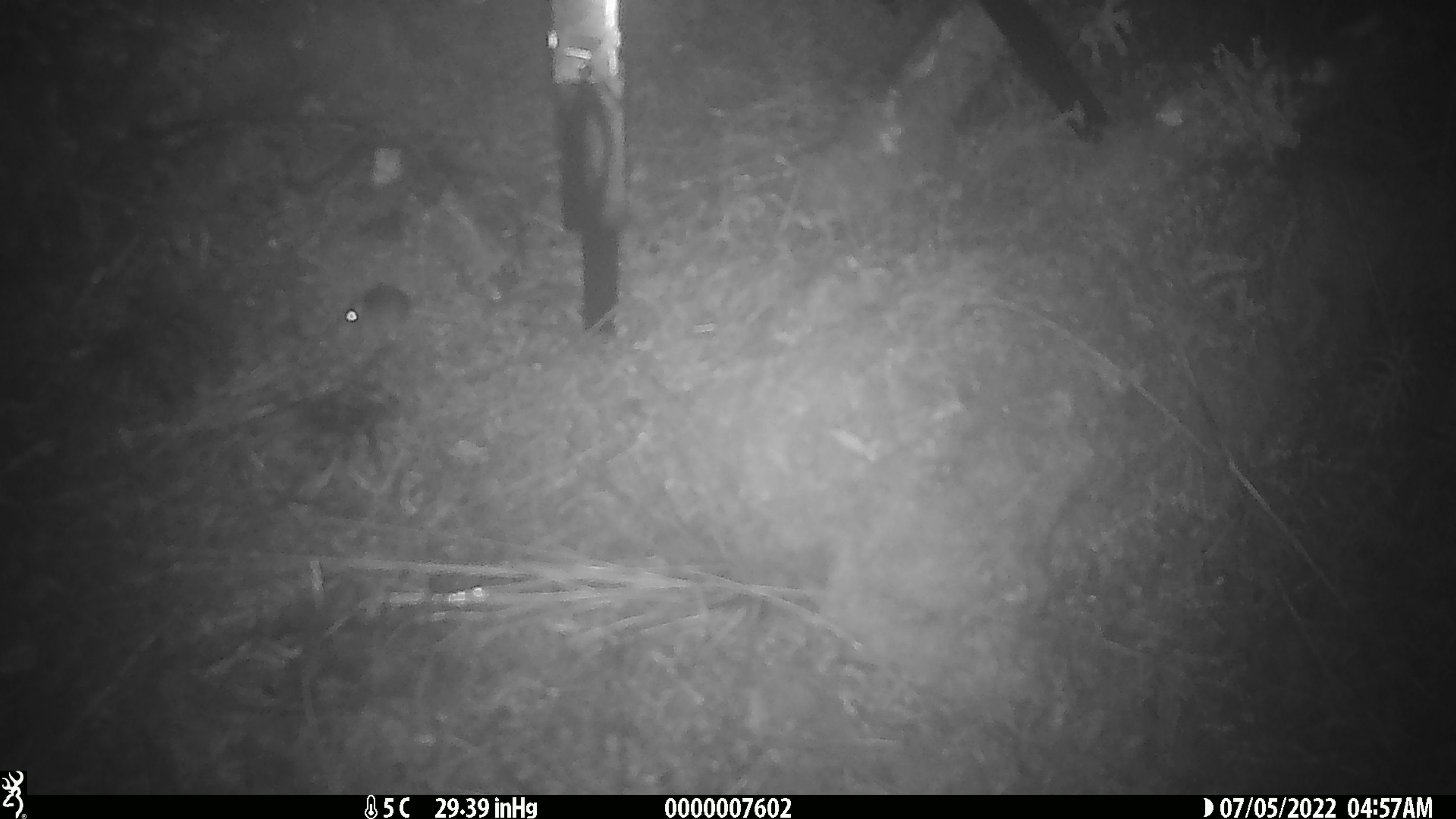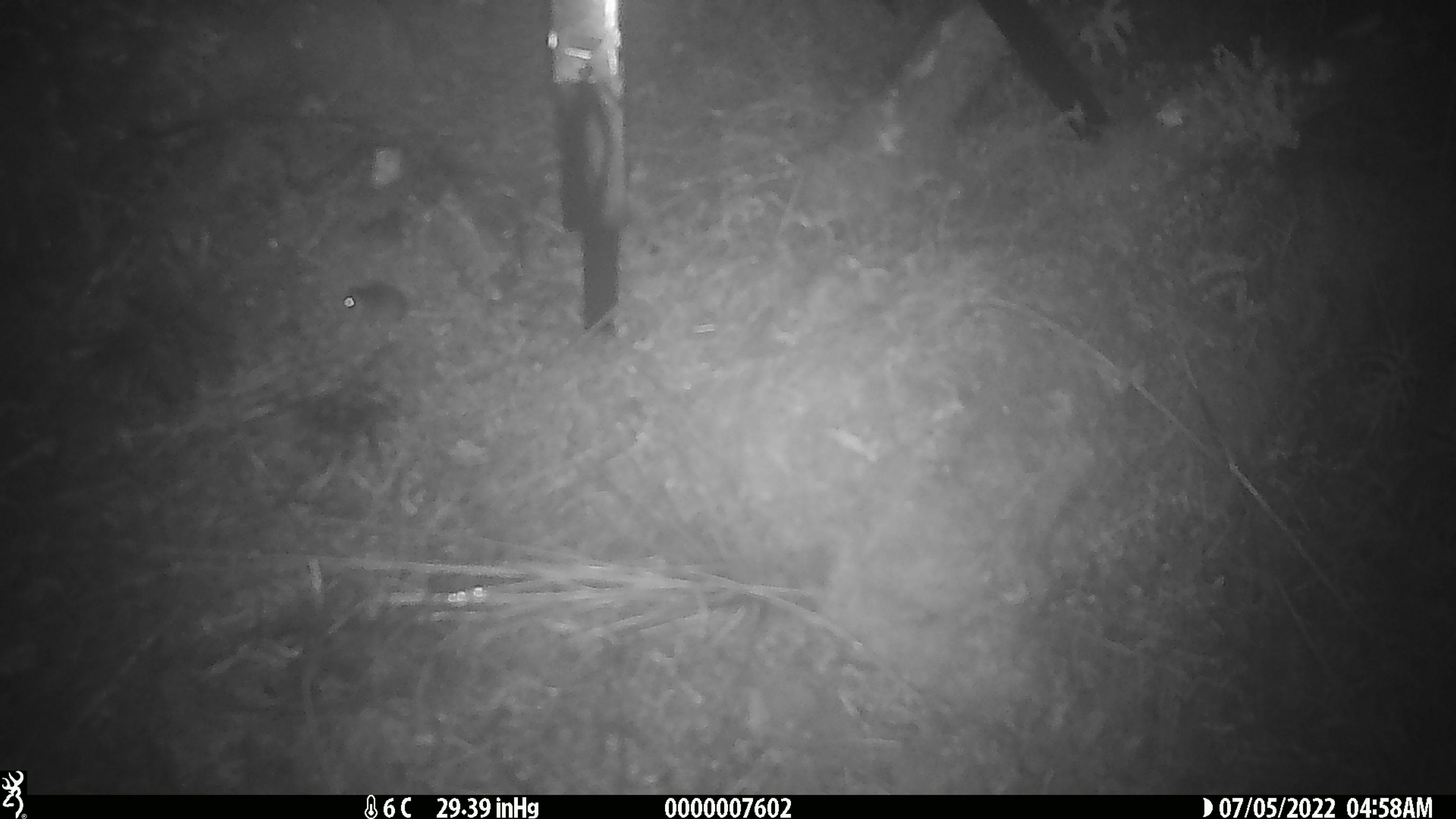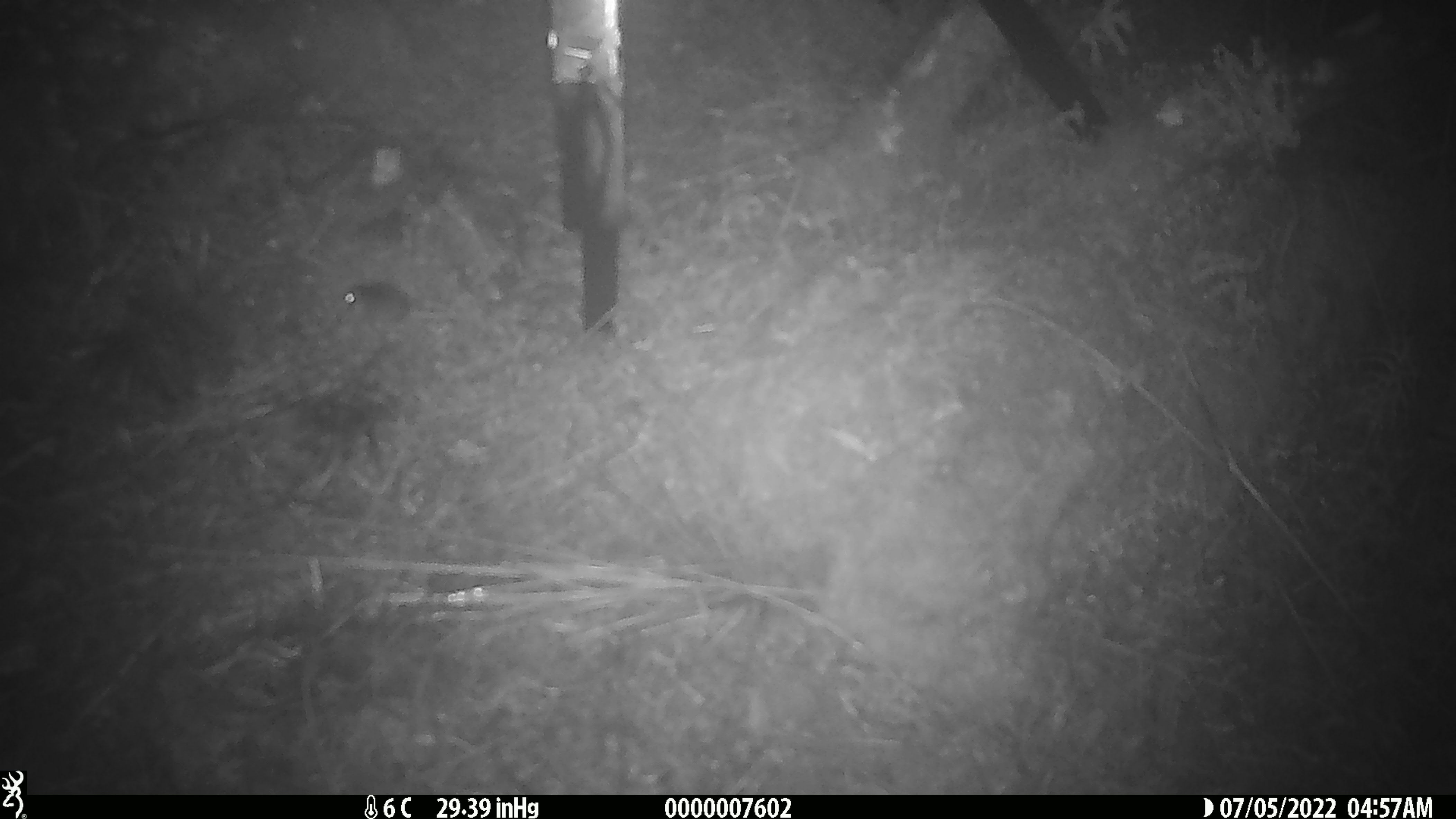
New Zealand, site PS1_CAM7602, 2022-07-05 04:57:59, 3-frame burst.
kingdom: Animalia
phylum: Chordata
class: Mammalia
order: Rodentia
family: Muridae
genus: Mus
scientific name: Mus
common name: mouse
Mouse (Mus).